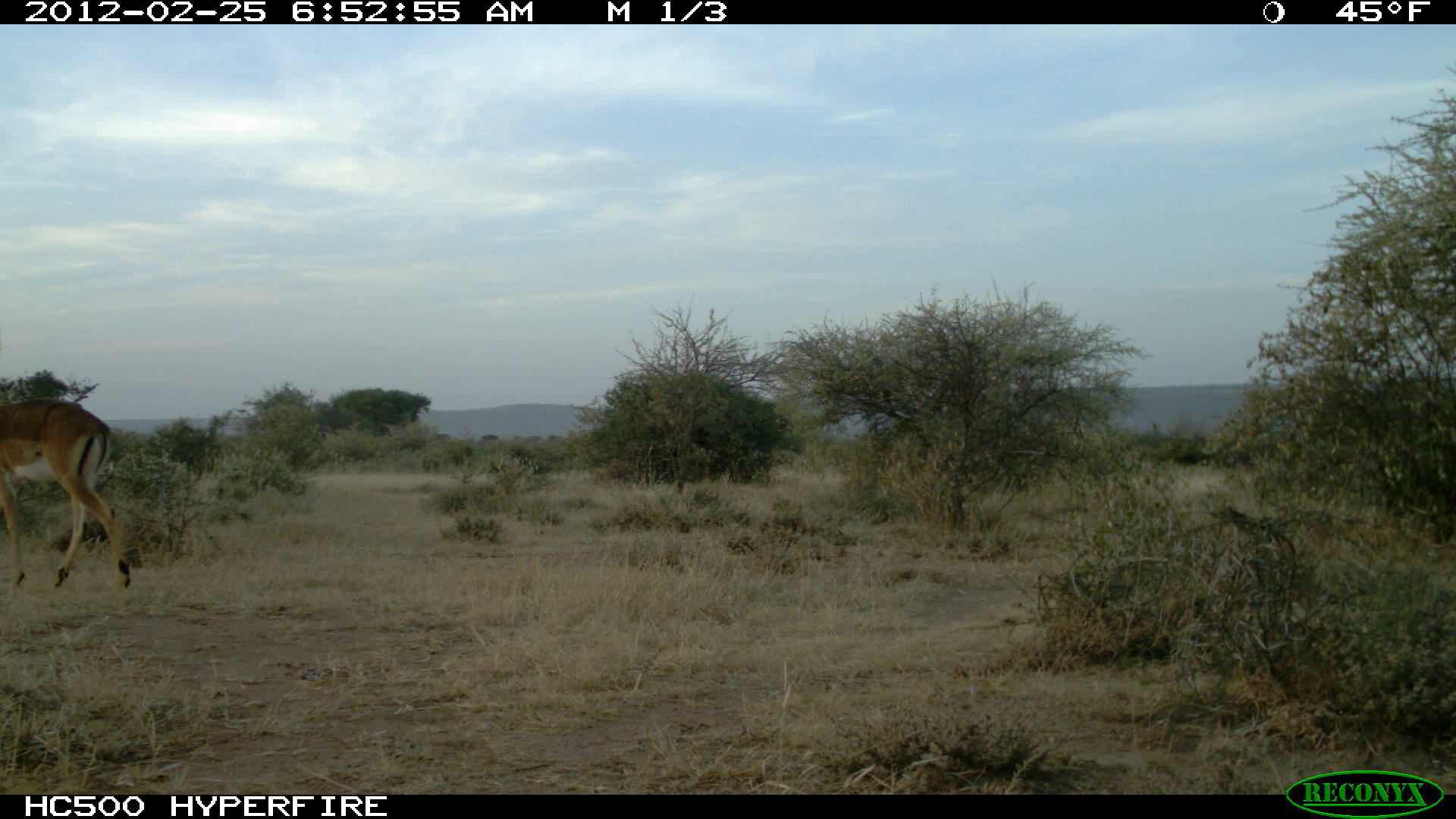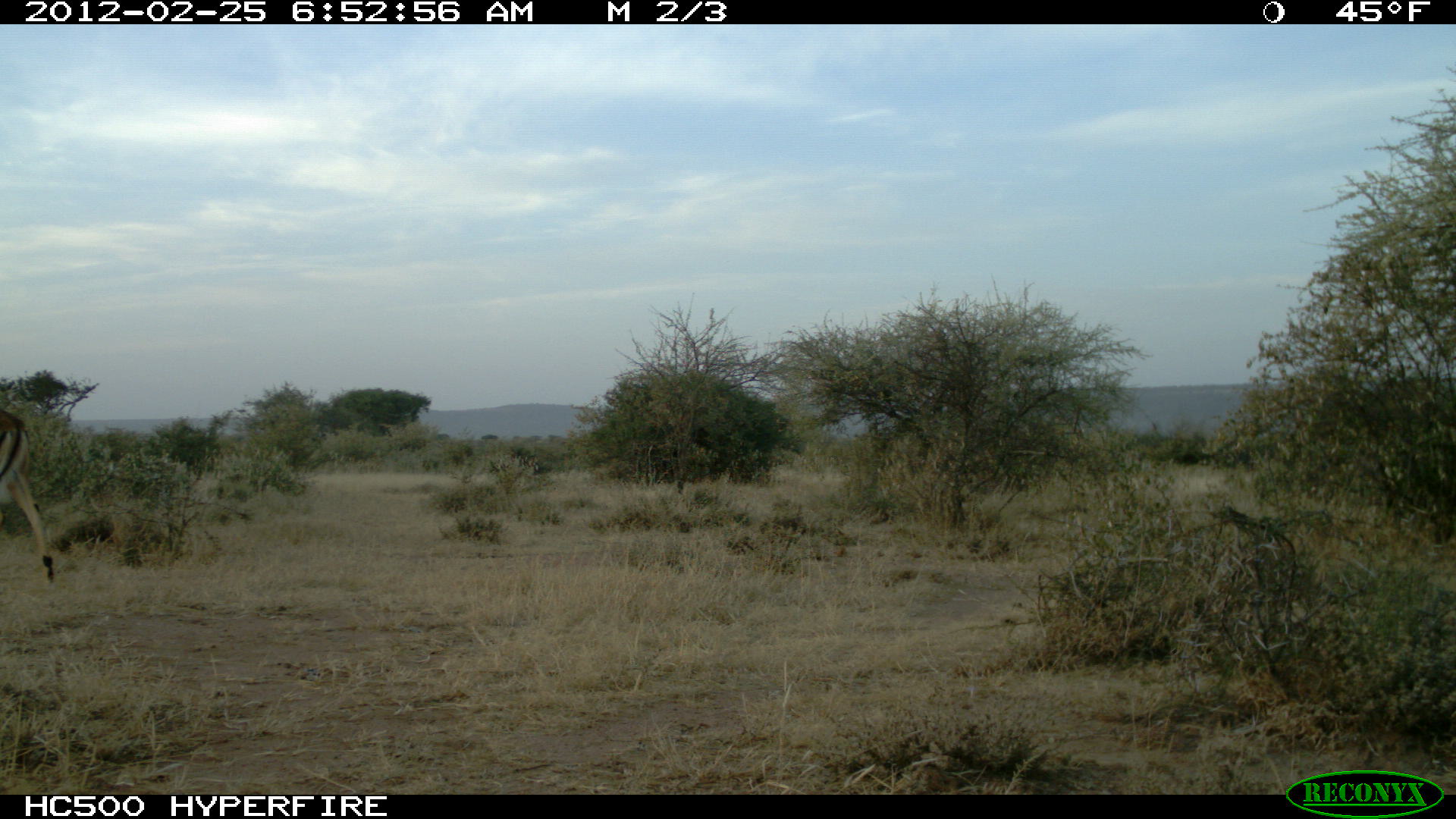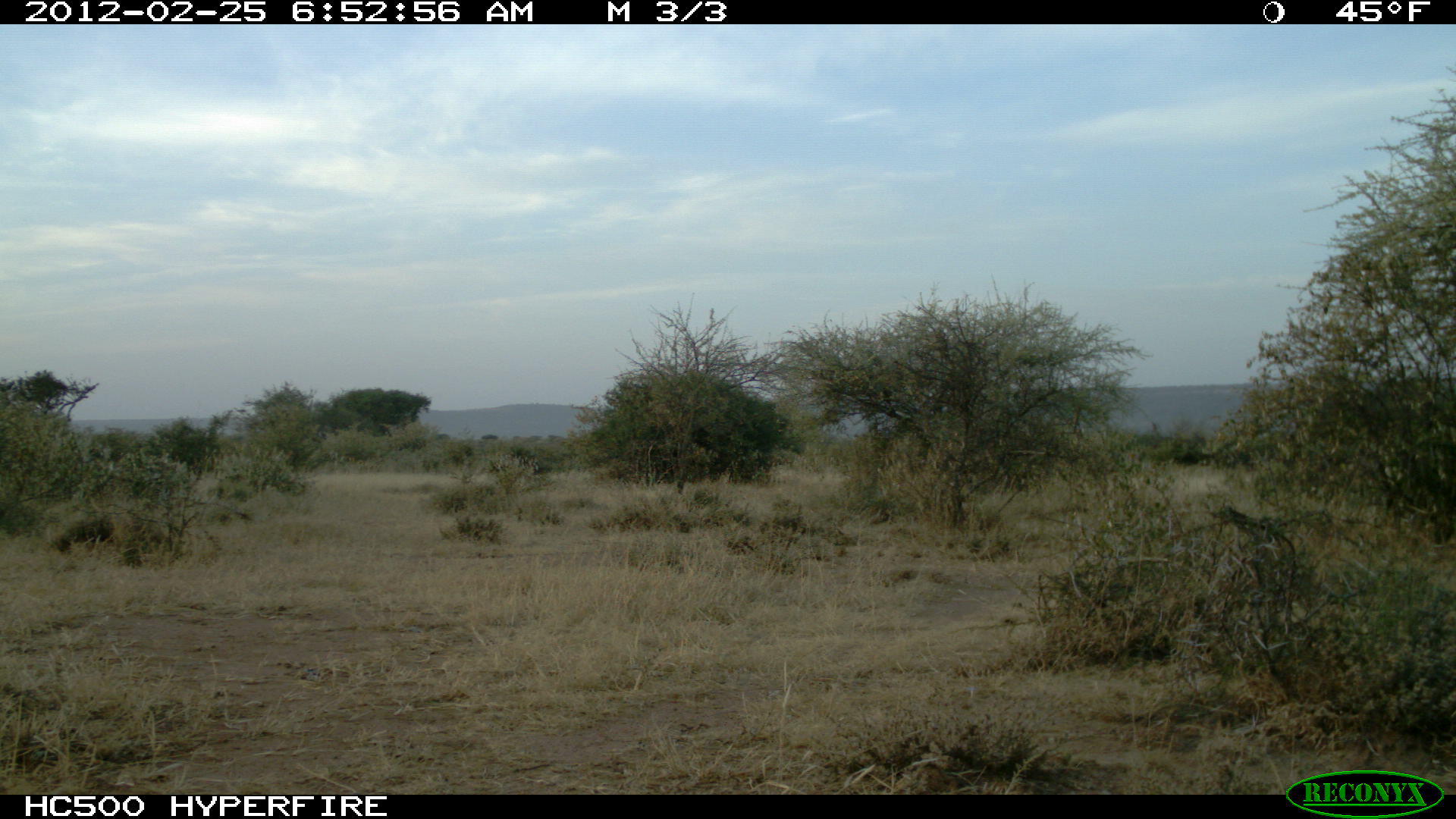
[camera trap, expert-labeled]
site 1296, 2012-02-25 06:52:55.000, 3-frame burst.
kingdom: Animalia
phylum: Chordata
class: Mammalia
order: Artiodactyla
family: Bovidae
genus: Aepyceros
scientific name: Aepyceros melampus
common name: impala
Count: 1.